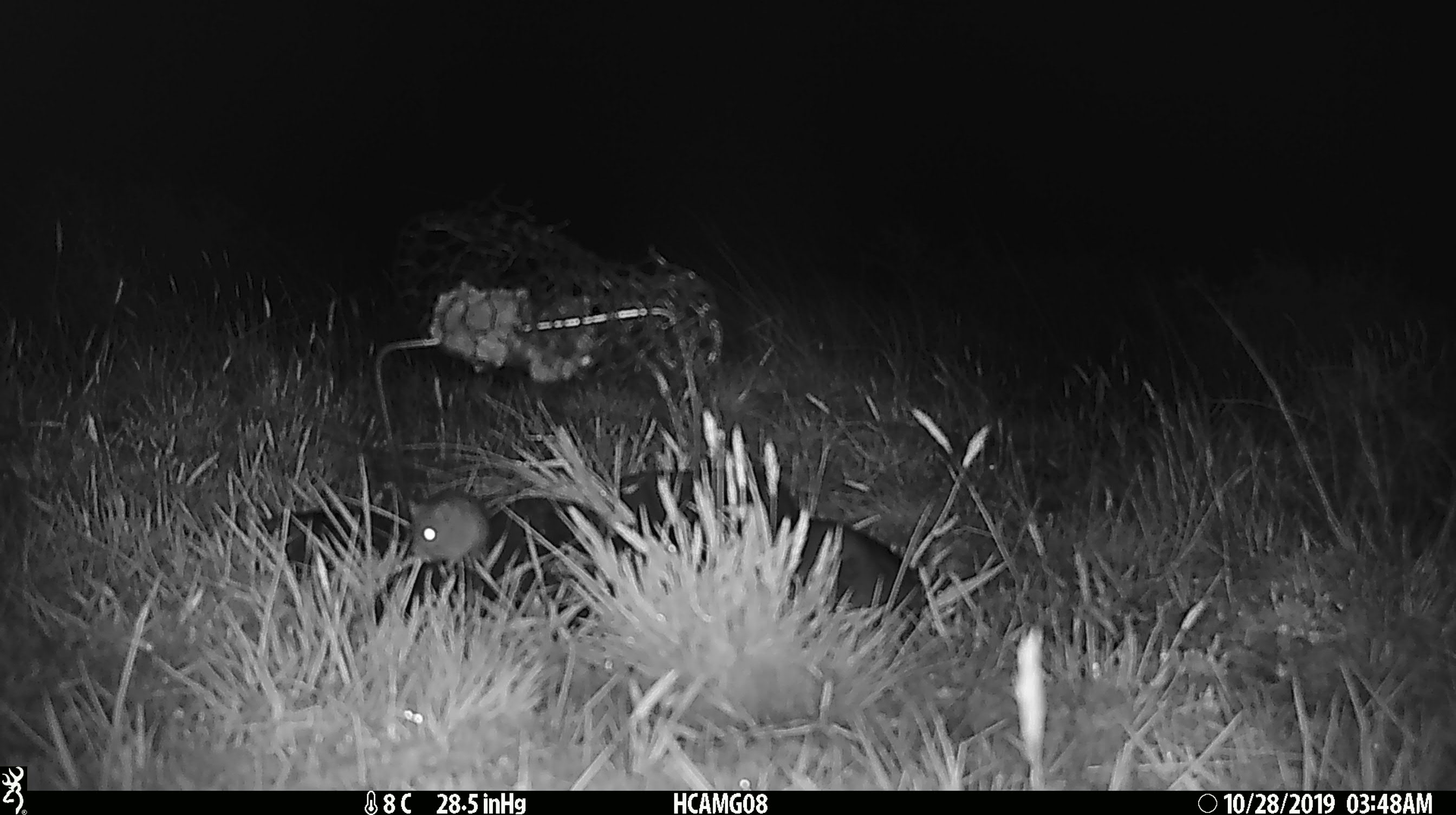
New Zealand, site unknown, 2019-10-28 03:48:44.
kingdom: Animalia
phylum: Chordata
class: Mammalia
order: Rodentia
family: Muridae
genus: Mus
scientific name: Mus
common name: mouse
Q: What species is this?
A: Mouse (Mus).